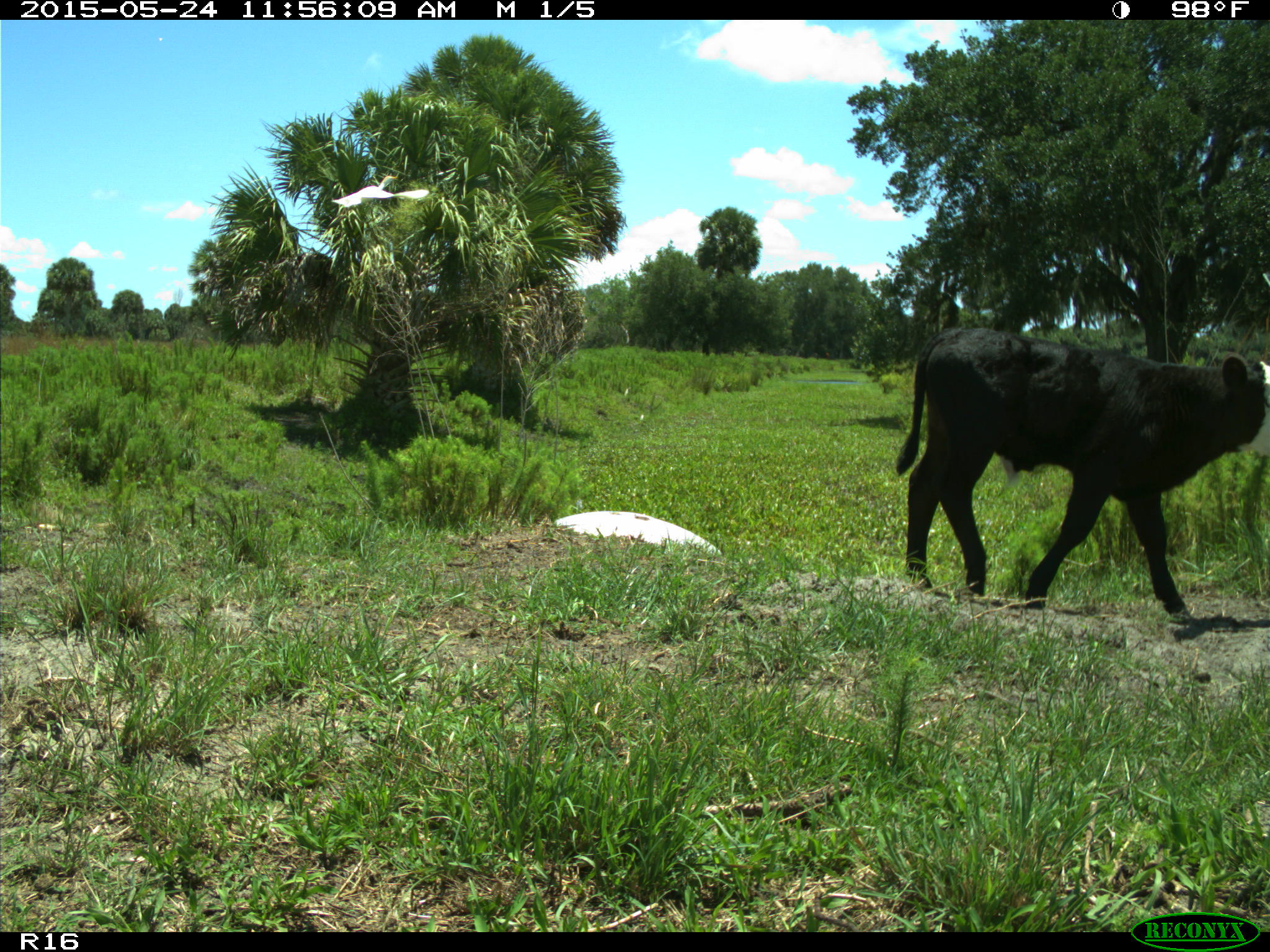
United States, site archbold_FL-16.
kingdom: Animalia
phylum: Chordata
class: Mammalia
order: Artiodactyla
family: Bovidae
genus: Bos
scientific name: Bos taurus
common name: domestic cow